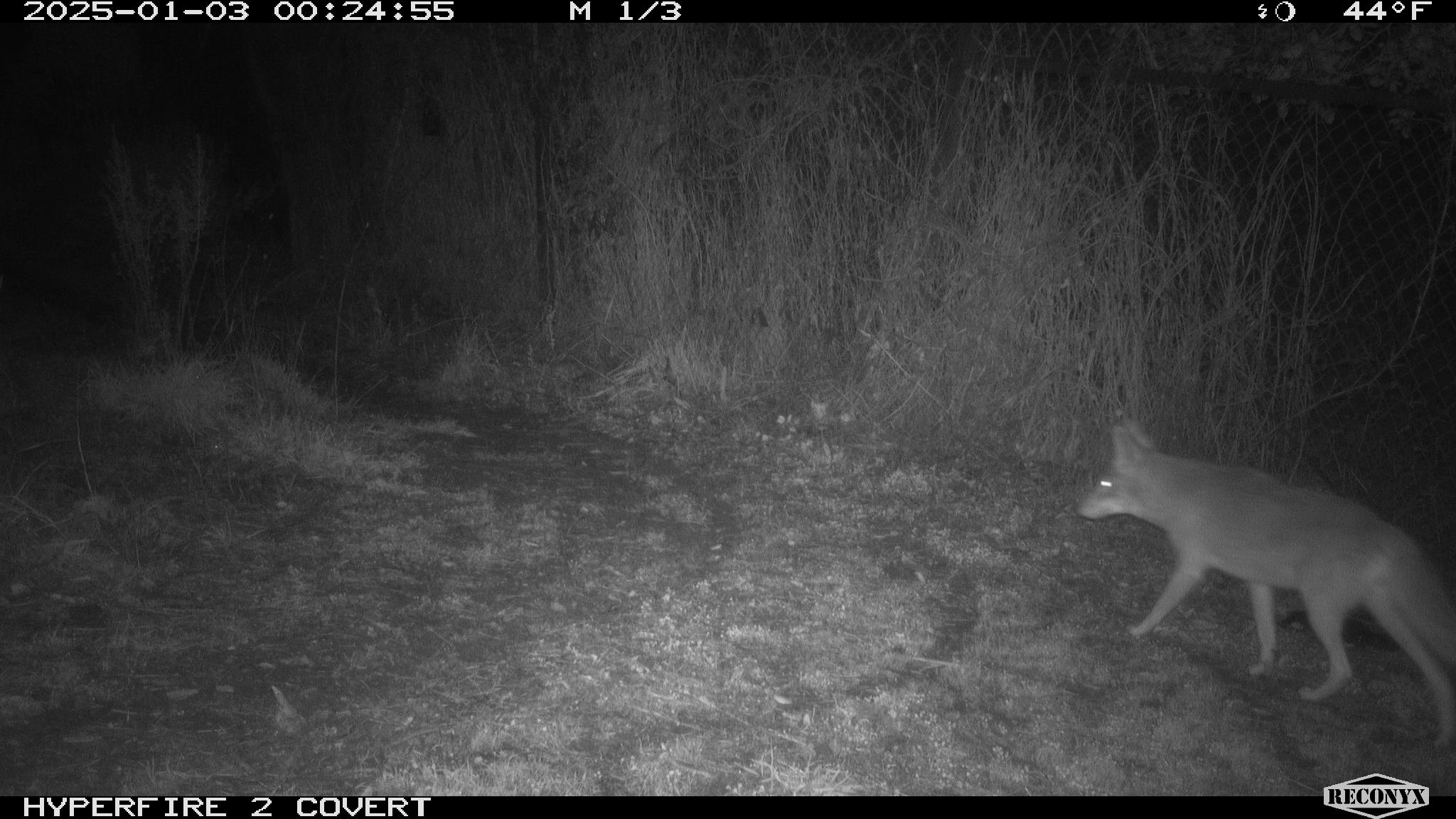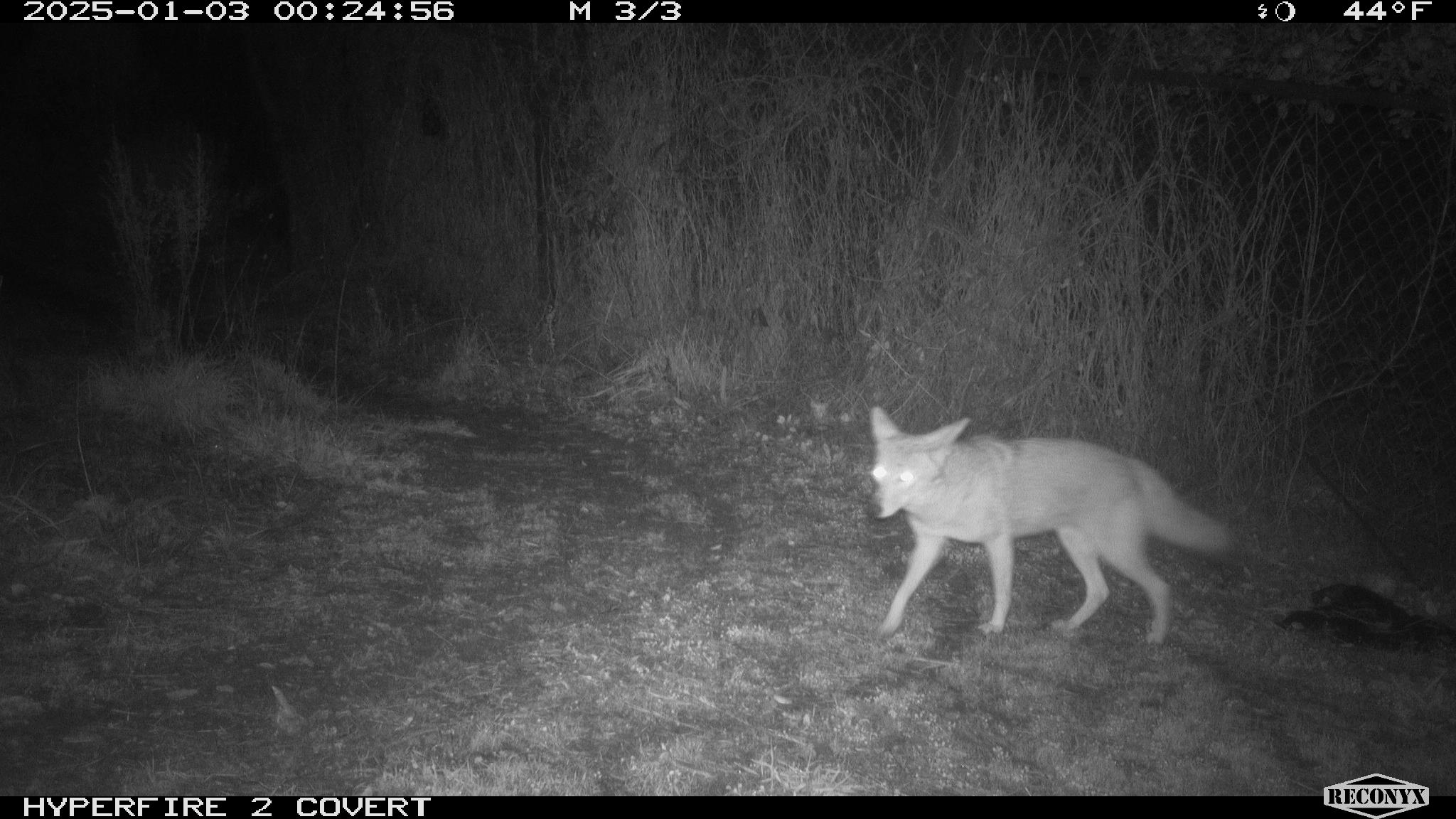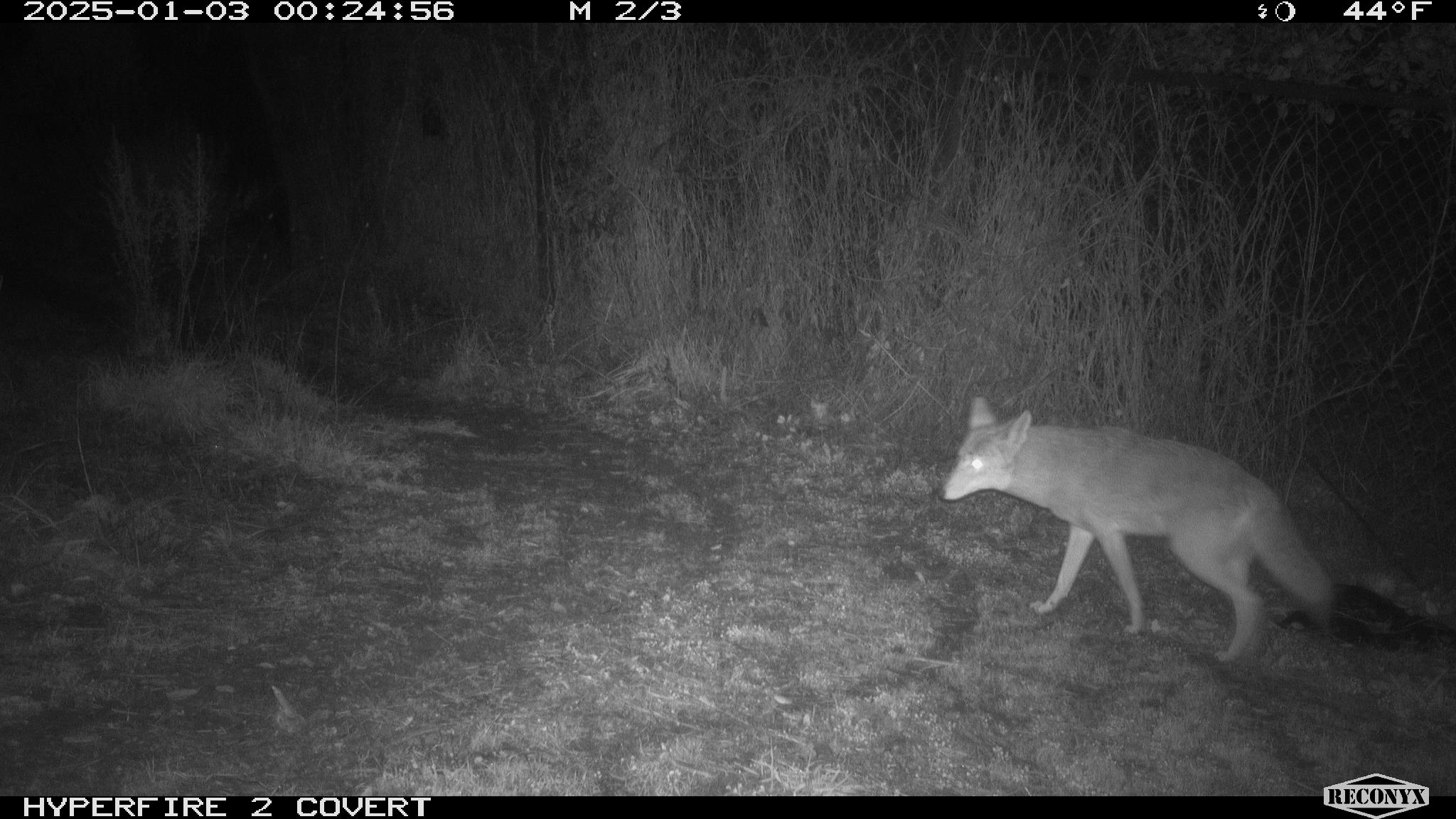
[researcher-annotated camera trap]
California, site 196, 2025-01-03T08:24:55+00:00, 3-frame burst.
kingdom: Animalia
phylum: Chordata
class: Mammalia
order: Carnivora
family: Canidae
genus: Canis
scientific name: Canis latrans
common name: coyote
Coyote (Canis latrans).